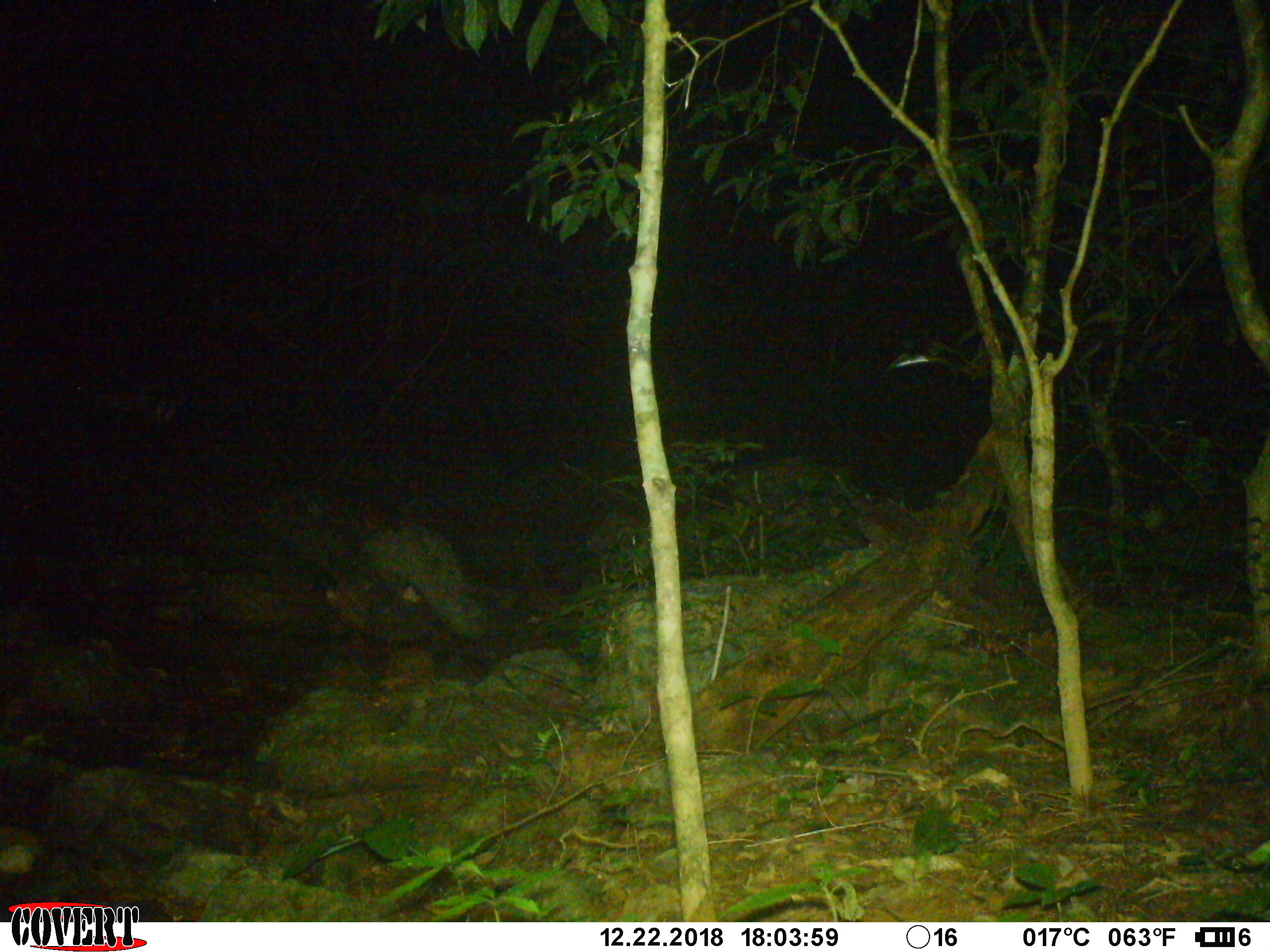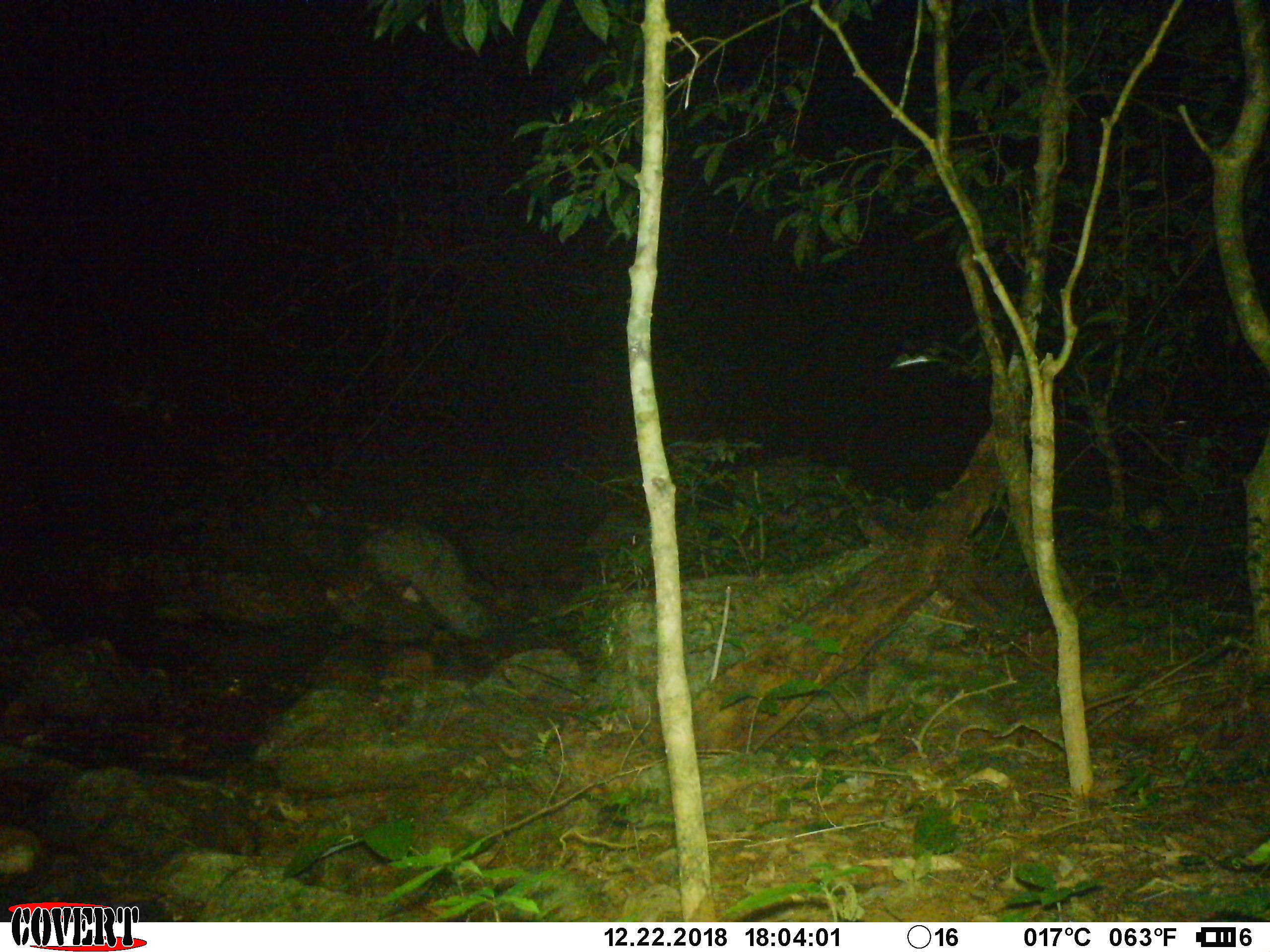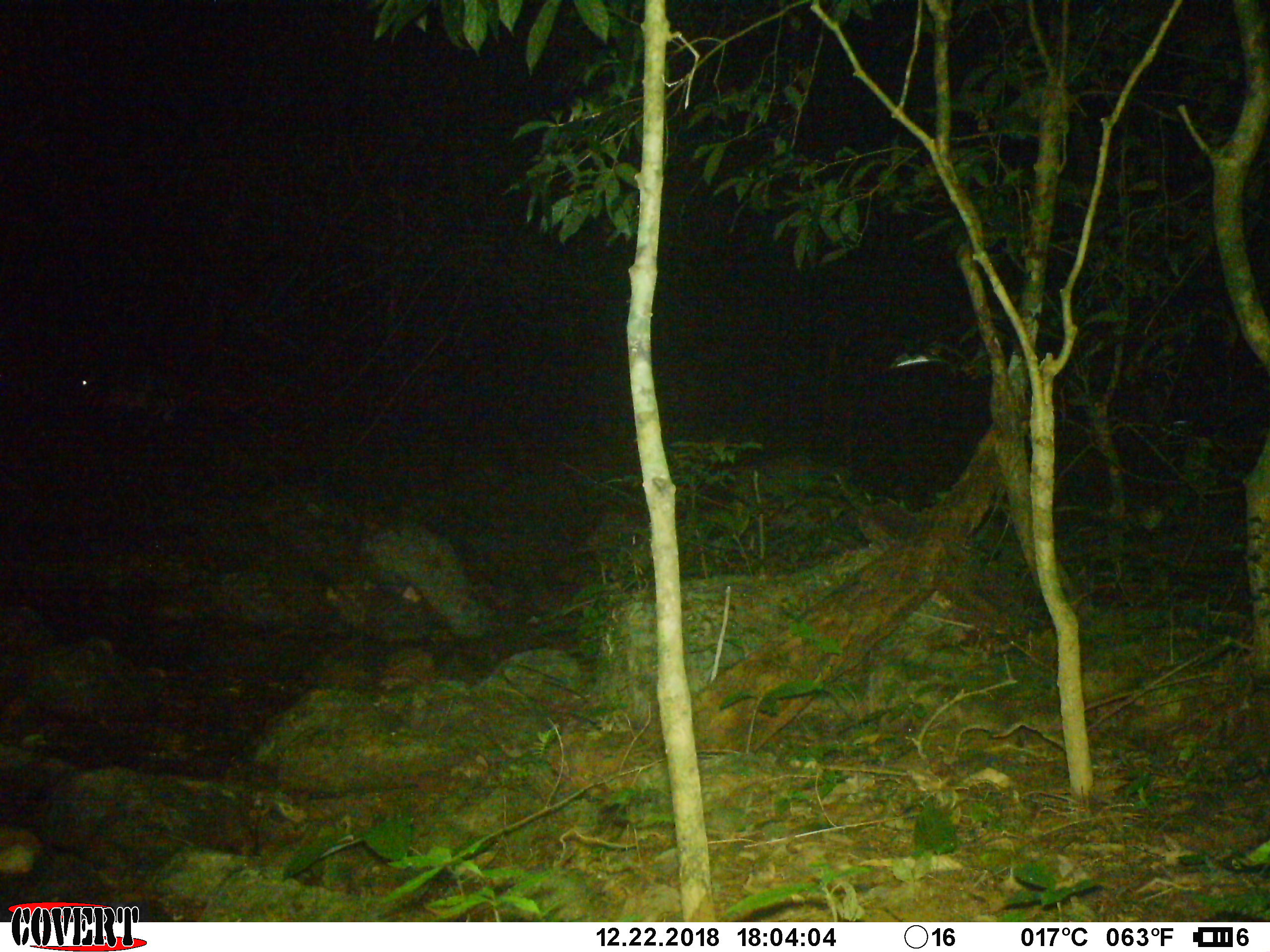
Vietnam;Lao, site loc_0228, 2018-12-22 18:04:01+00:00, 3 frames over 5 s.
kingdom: Animalia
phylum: Chordata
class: Mammalia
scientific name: Mammalia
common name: mammal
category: unidentified small mammal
Unidentified small mammal (mammal) (Mammalia). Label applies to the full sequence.